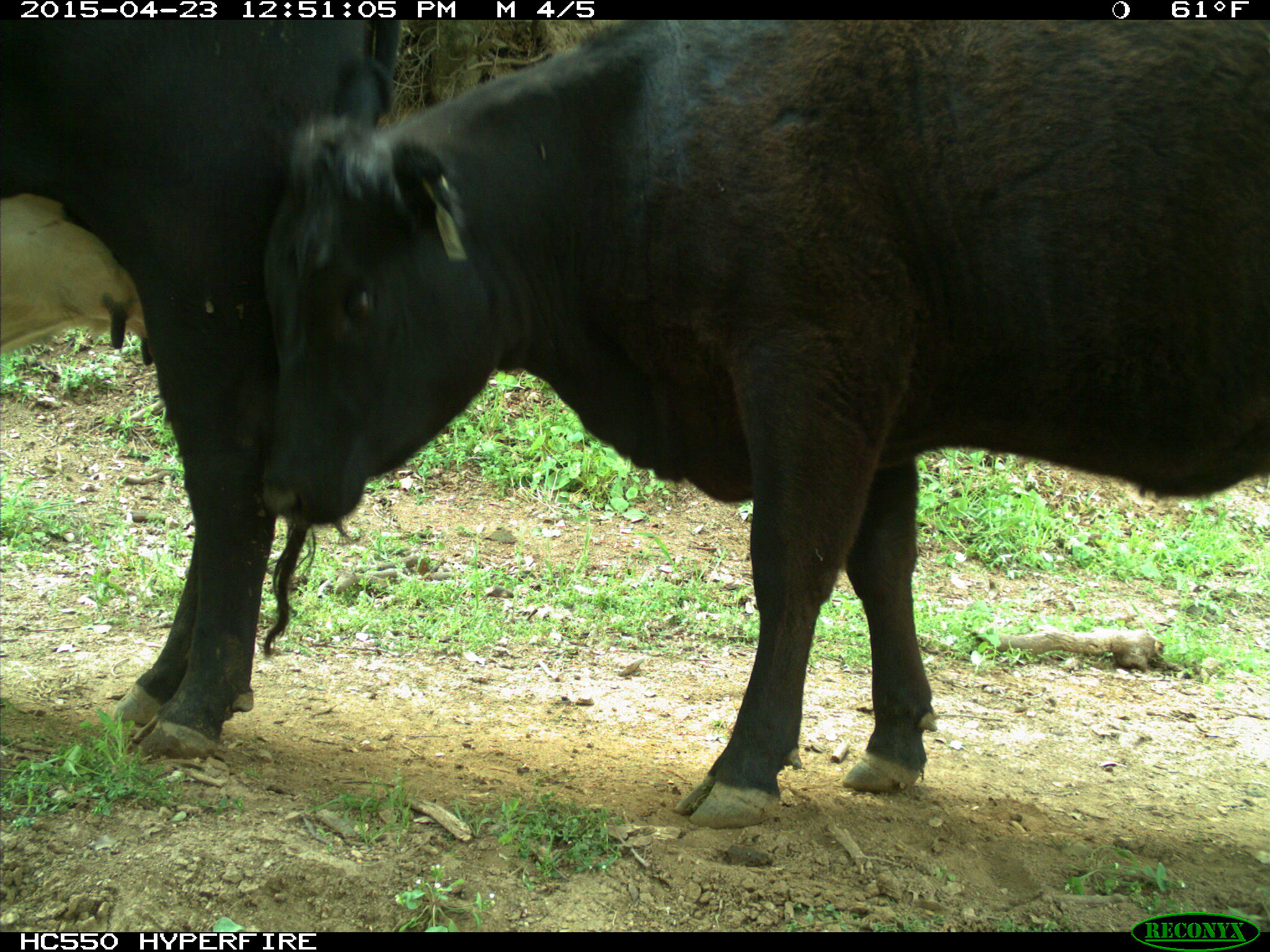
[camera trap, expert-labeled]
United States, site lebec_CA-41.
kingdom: Animalia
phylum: Chordata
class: Mammalia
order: Artiodactyla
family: Bovidae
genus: Bos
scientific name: Bos taurus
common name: domestic cow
Bos taurus (domestic cow).